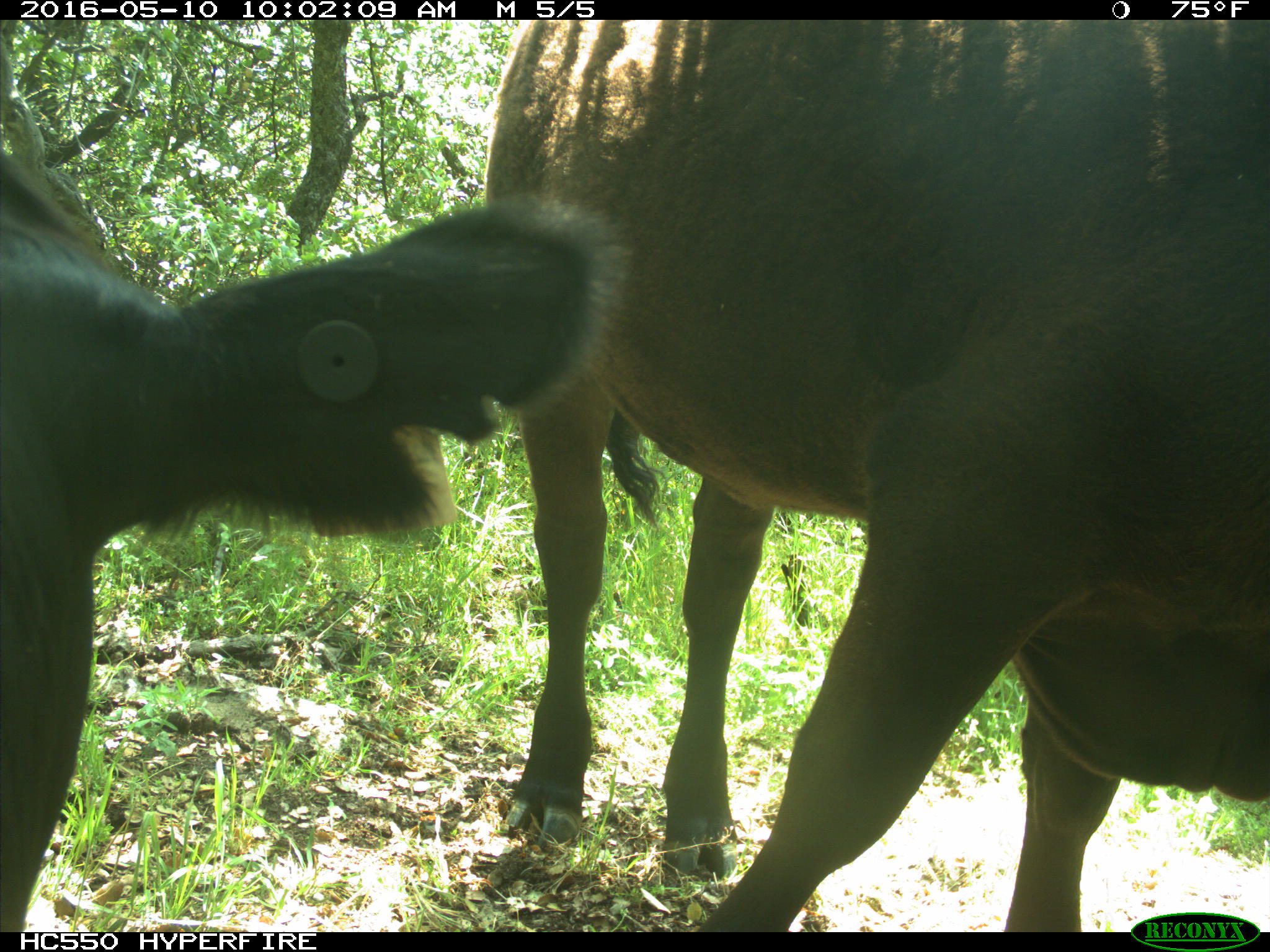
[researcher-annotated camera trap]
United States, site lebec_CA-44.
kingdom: Animalia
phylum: Chordata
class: Mammalia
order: Artiodactyla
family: Bovidae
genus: Bos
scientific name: Bos taurus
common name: domestic cow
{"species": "Bos taurus (domestic cow)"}